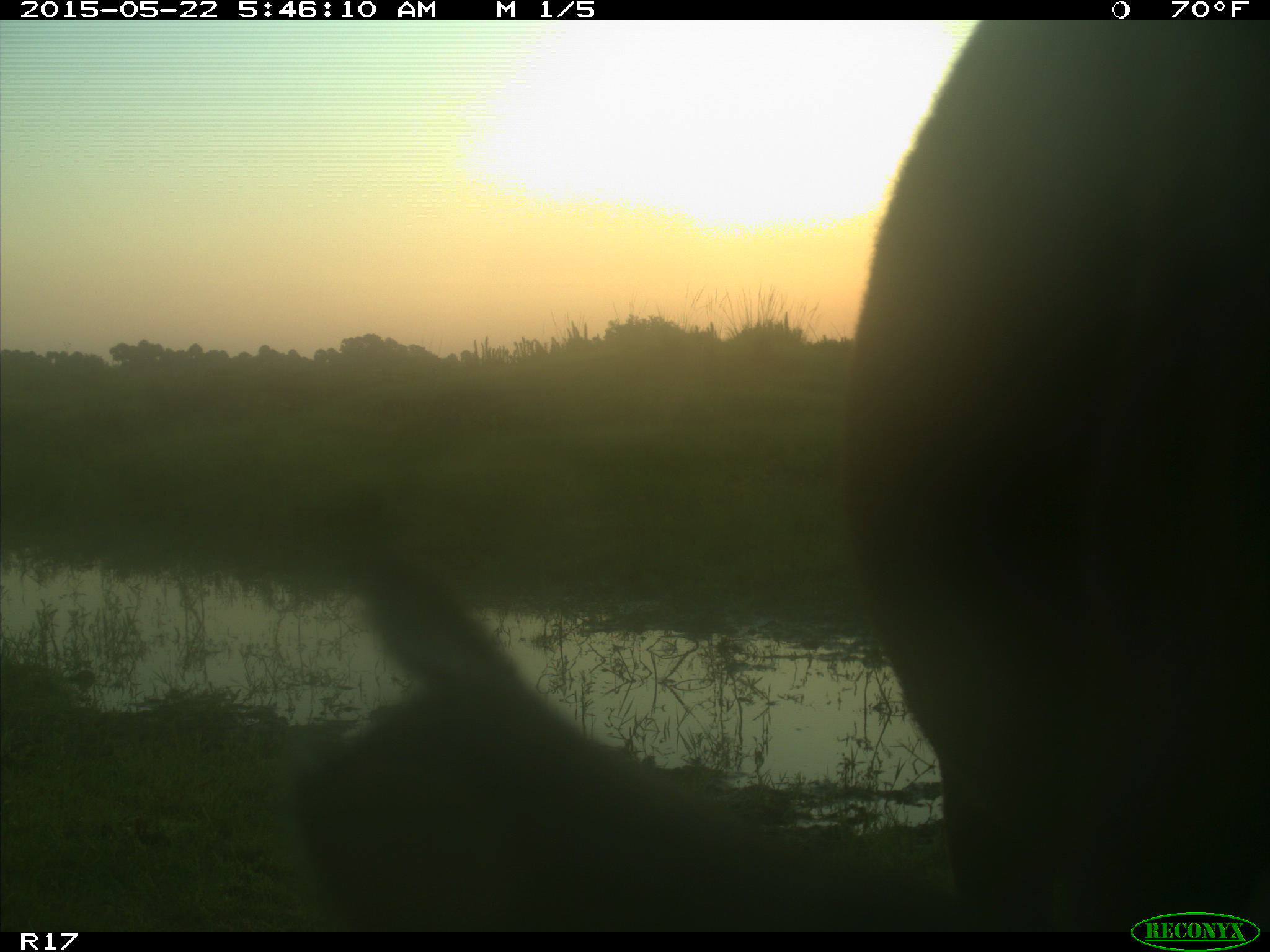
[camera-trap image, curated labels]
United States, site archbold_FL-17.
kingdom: Animalia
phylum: Chordata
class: Mammalia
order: Artiodactyla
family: Bovidae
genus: Bos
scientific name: Bos taurus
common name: domestic cow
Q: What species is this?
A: Bos taurus (domestic cow).